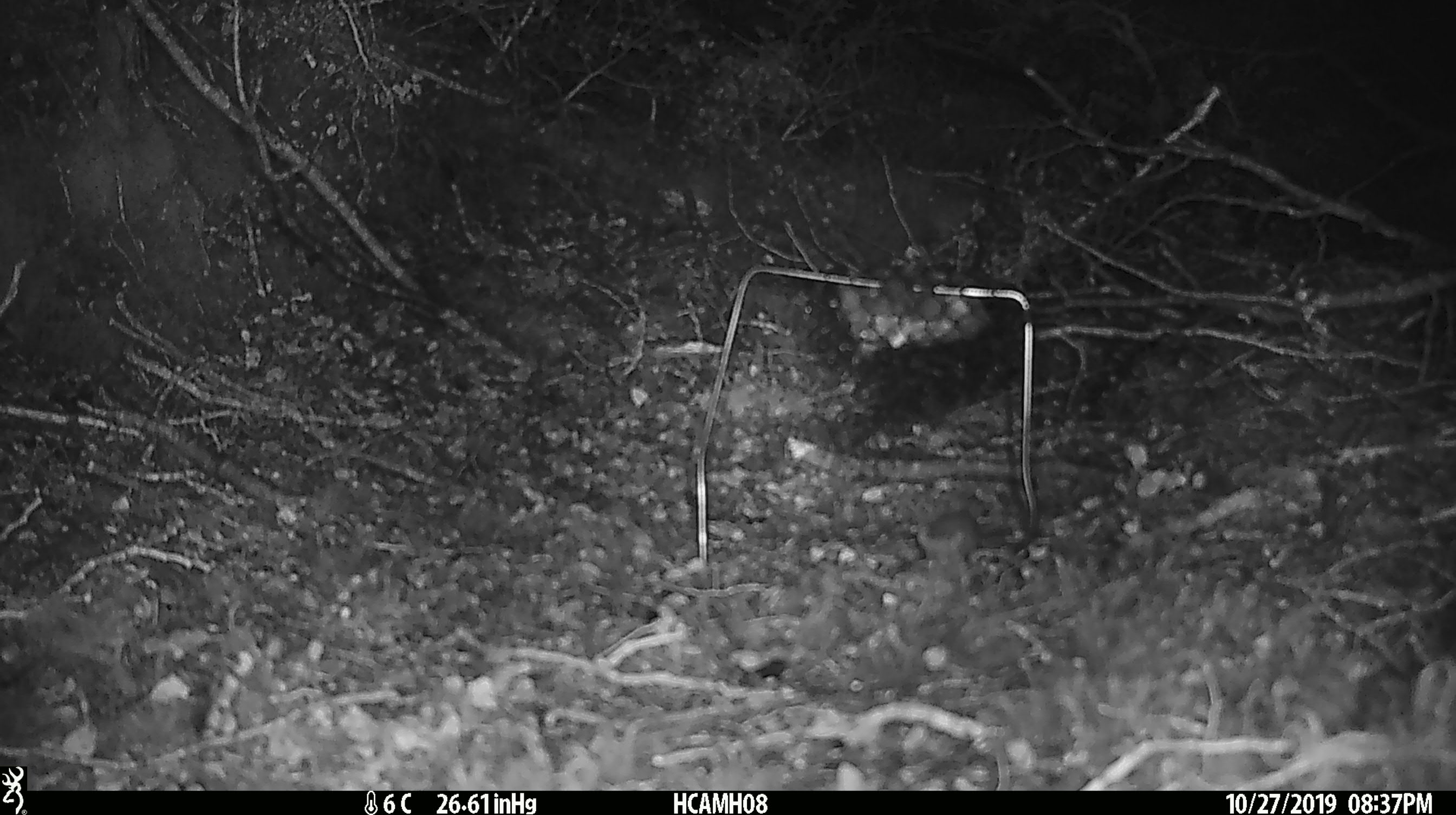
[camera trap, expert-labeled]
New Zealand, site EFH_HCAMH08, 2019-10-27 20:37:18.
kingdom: Animalia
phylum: Chordata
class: Mammalia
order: Rodentia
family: Muridae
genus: Mus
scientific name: Mus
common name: mouse